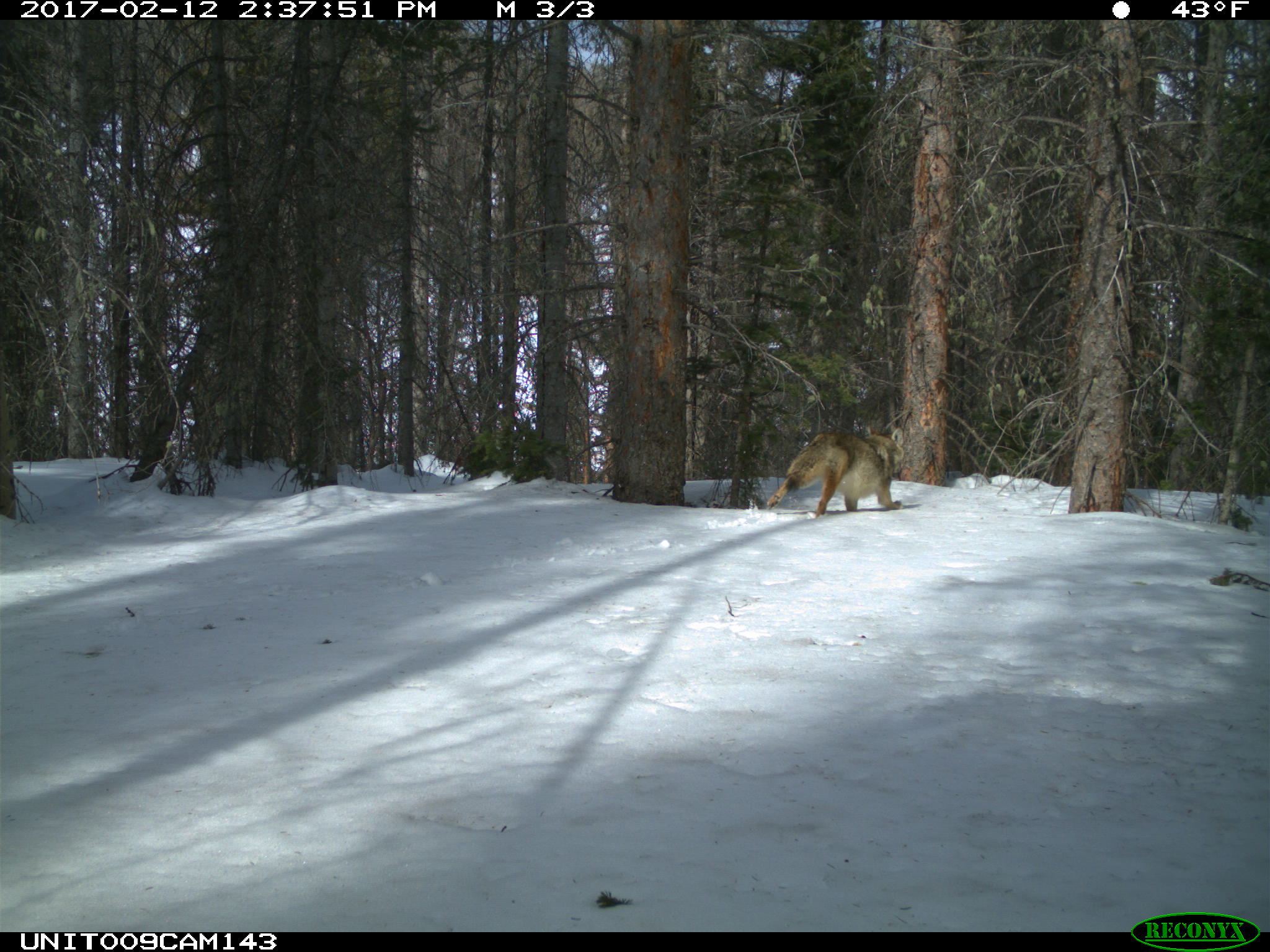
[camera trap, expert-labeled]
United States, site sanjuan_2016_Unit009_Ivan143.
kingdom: Animalia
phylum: Chordata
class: Mammalia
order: Carnivora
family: Canidae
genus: Canis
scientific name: Canis latrans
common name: coyote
Canis latrans (coyote).